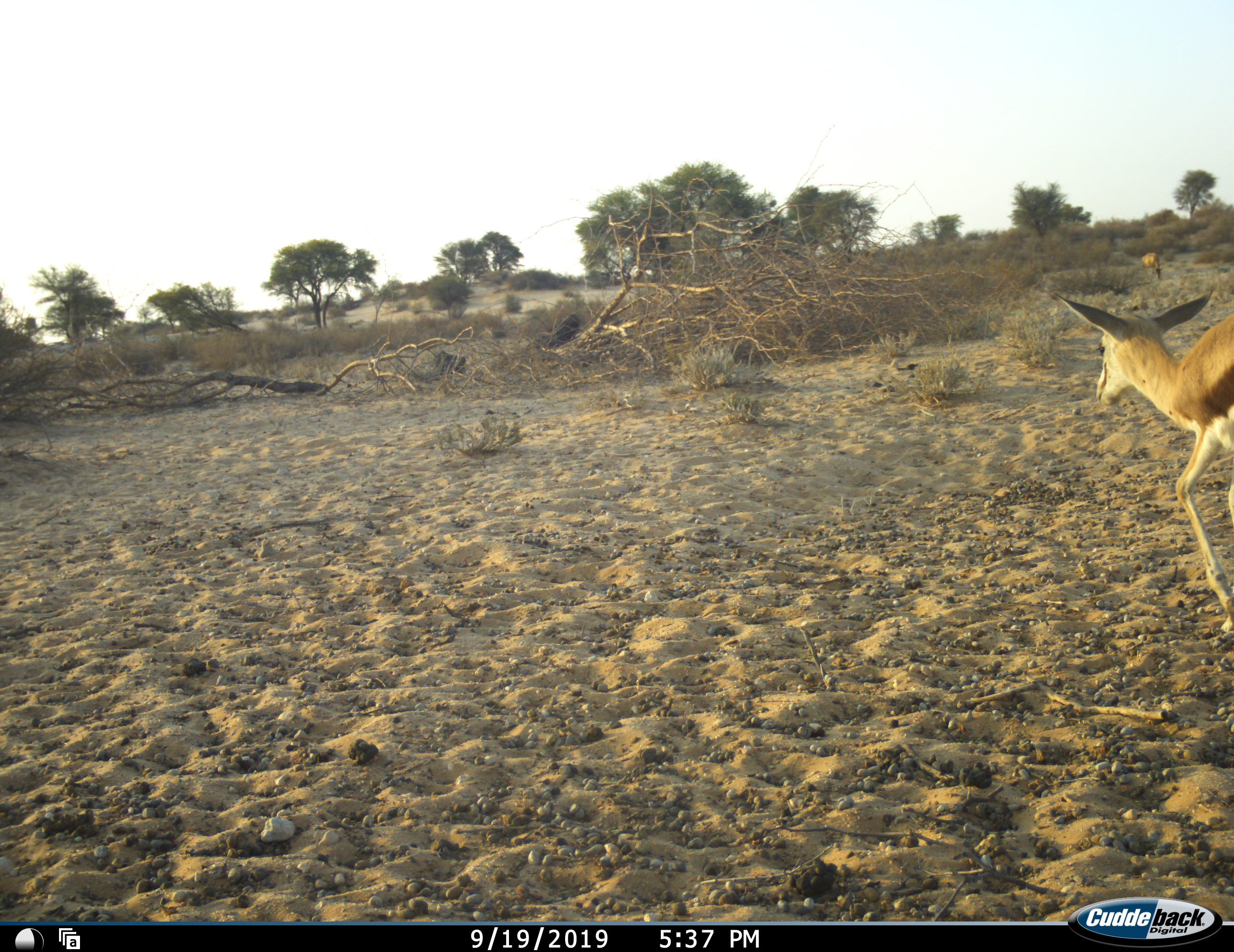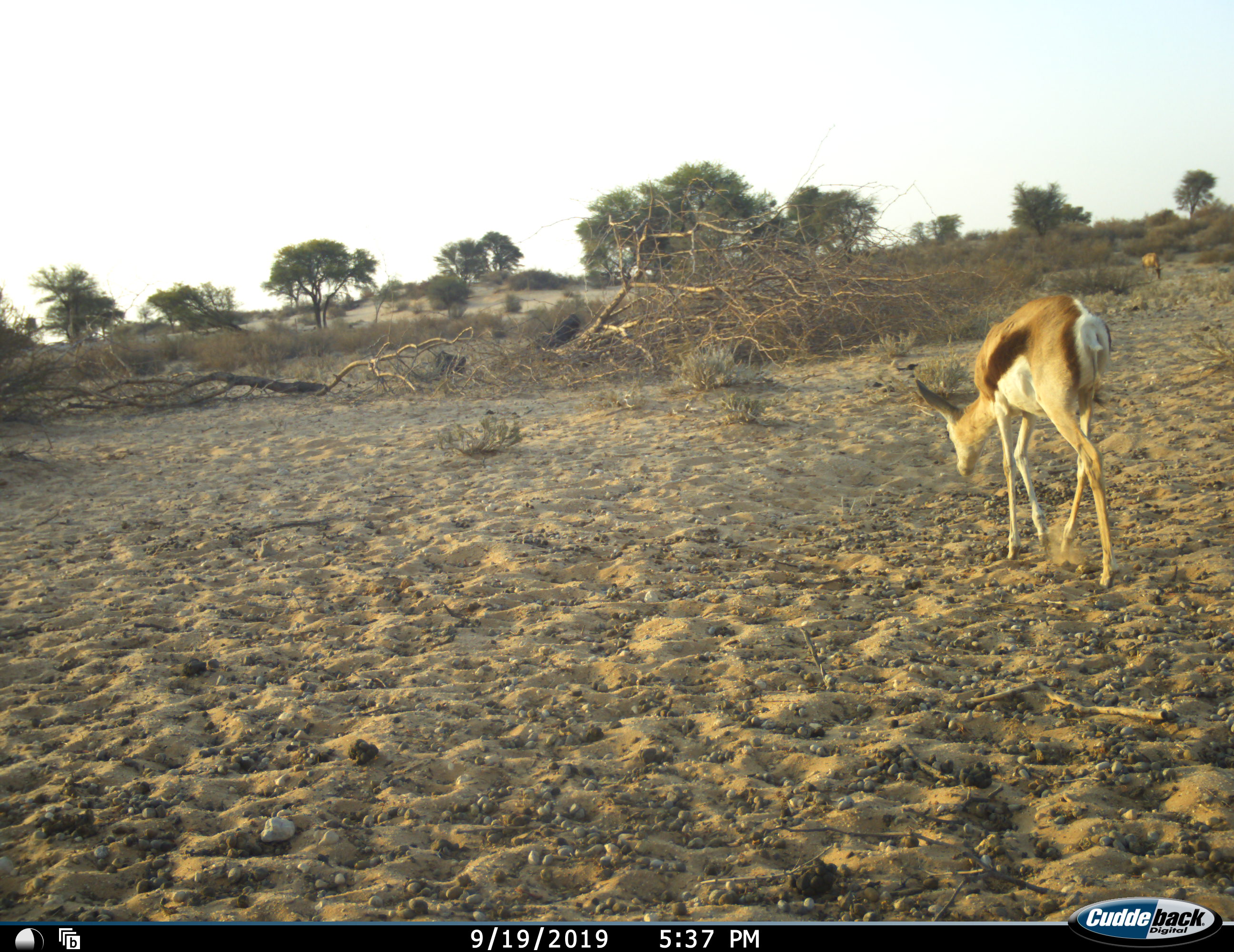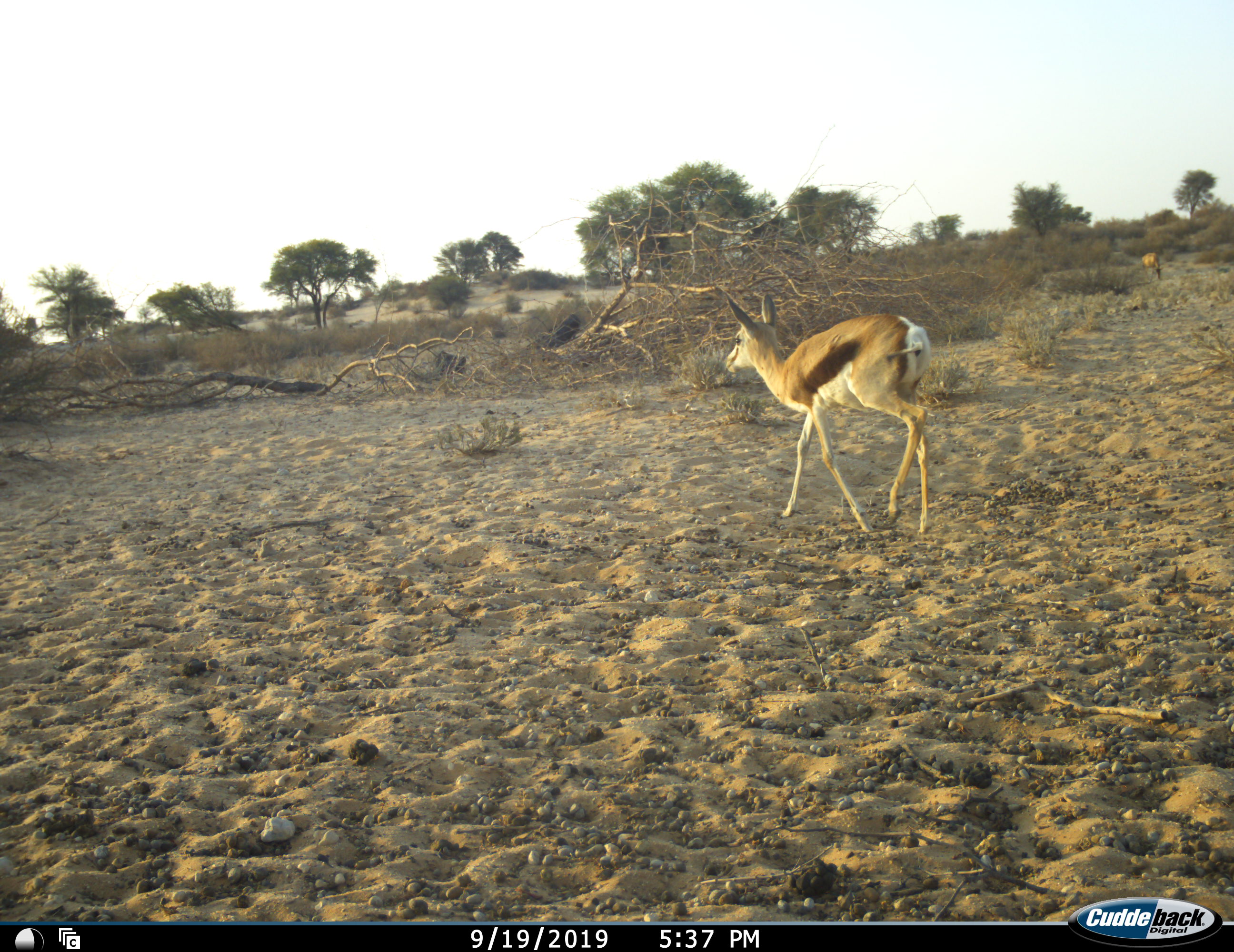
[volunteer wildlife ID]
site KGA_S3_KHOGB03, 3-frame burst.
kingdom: Animalia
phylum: Chordata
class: Mammalia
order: Artiodactyla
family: Bovidae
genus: Alcelaphus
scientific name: Alcelaphus buselaphus caama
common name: red hartebeest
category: hartebeestred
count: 1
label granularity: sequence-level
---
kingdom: Animalia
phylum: Chordata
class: Mammalia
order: Artiodactyla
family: Bovidae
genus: Antidorcas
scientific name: Antidorcas marsupialis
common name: springbok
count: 1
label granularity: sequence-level